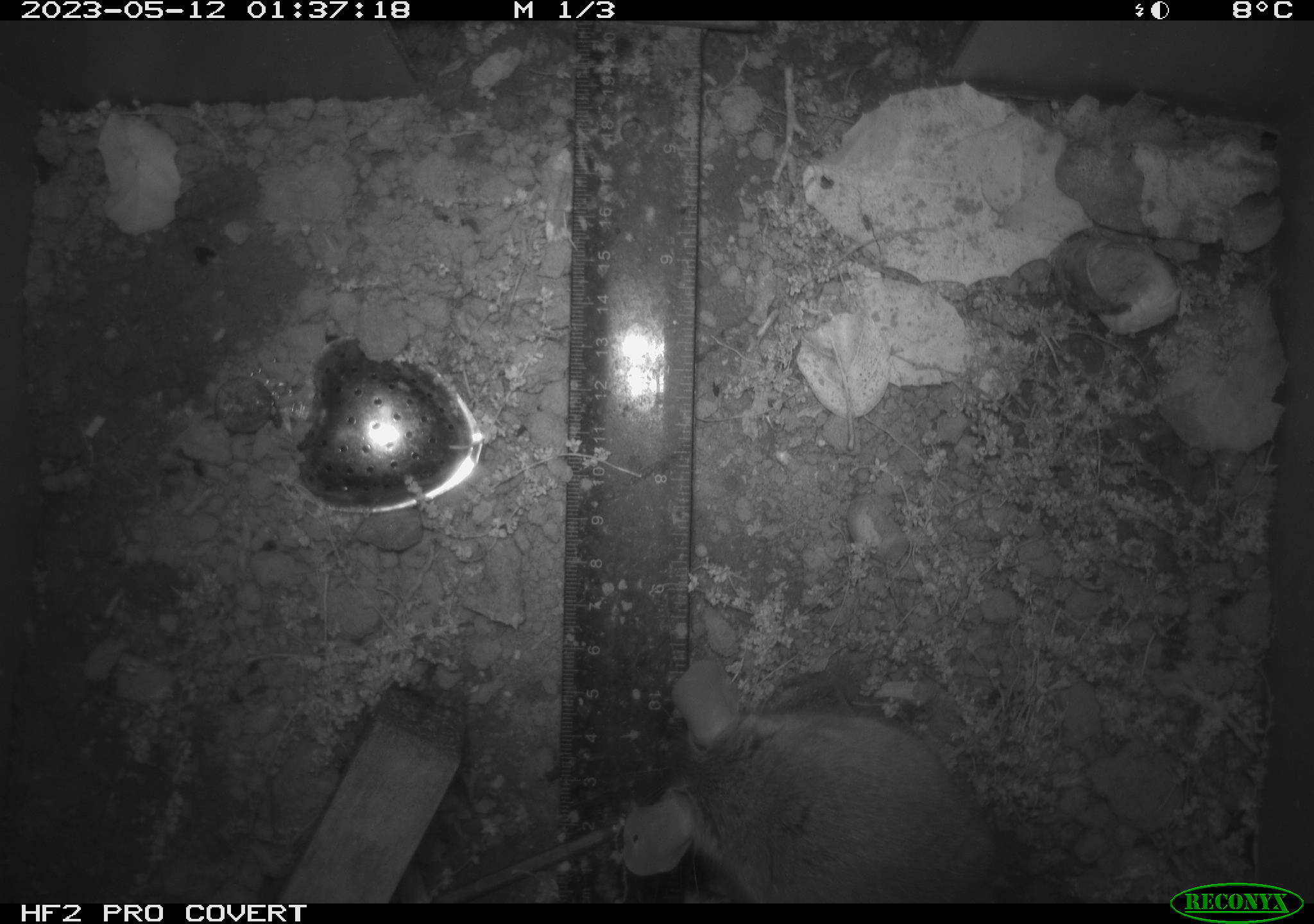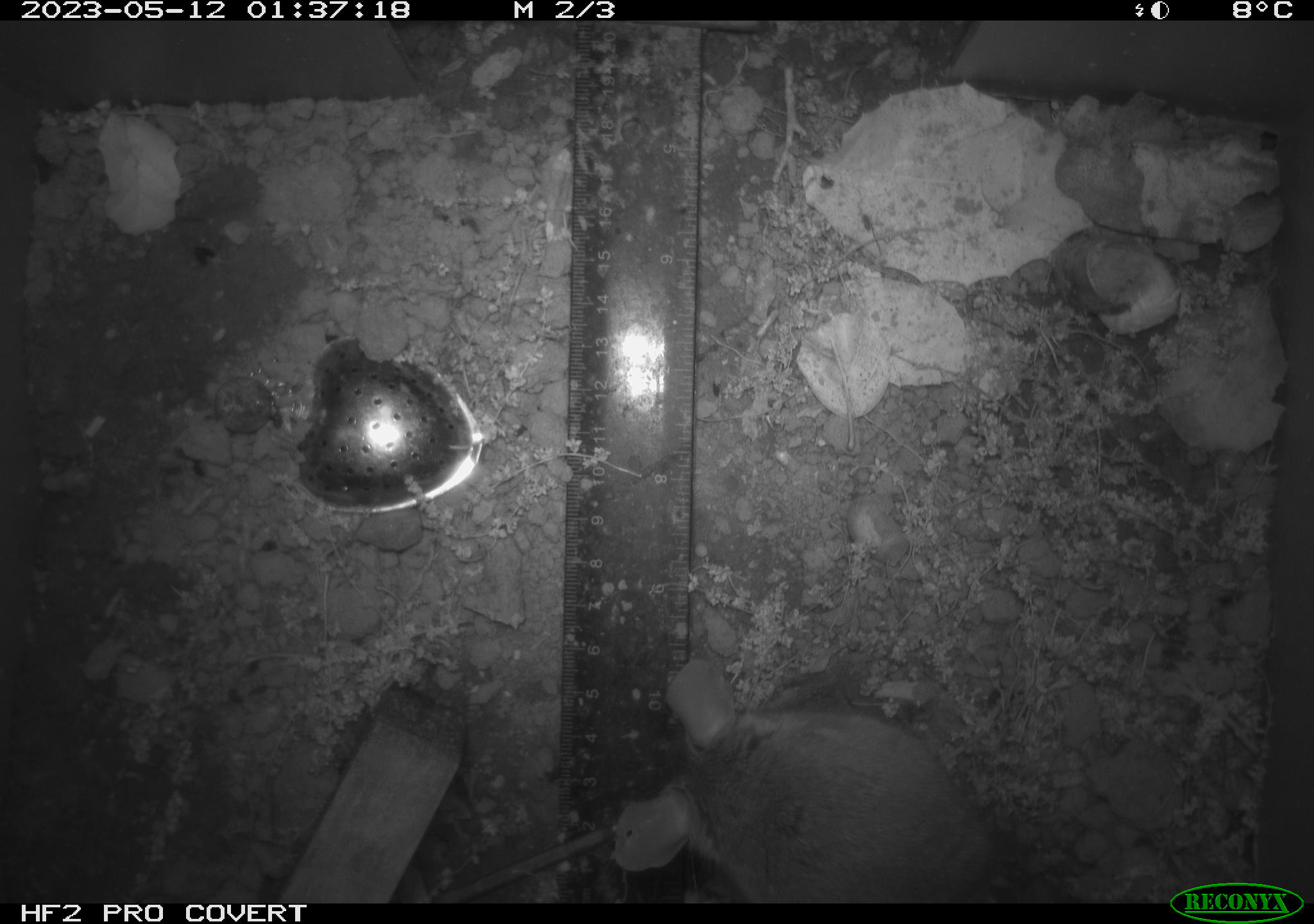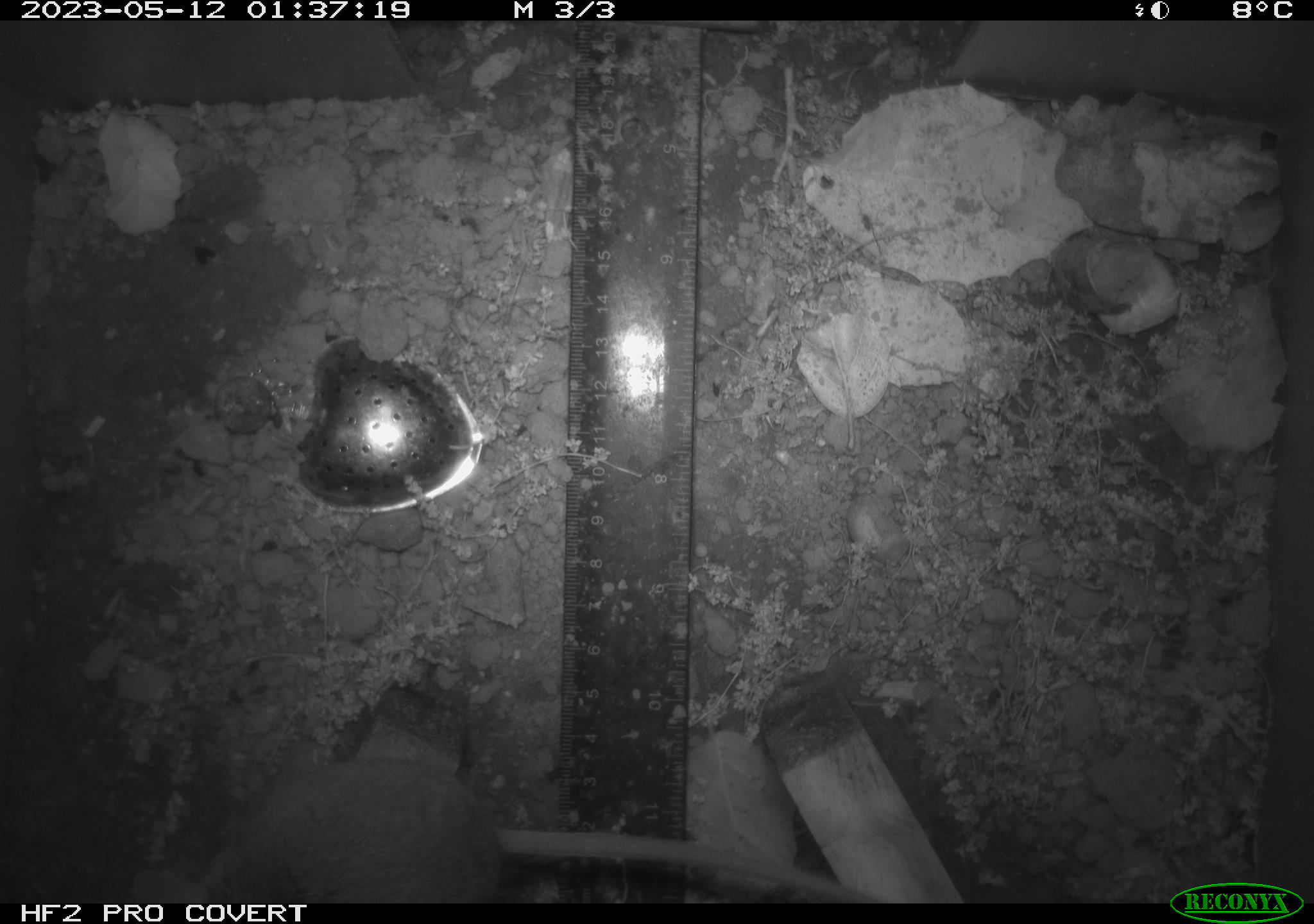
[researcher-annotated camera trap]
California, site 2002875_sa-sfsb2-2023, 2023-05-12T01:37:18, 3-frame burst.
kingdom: Animalia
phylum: Chordata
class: Mammalia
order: Rodentia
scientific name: Rodentia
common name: mouse species